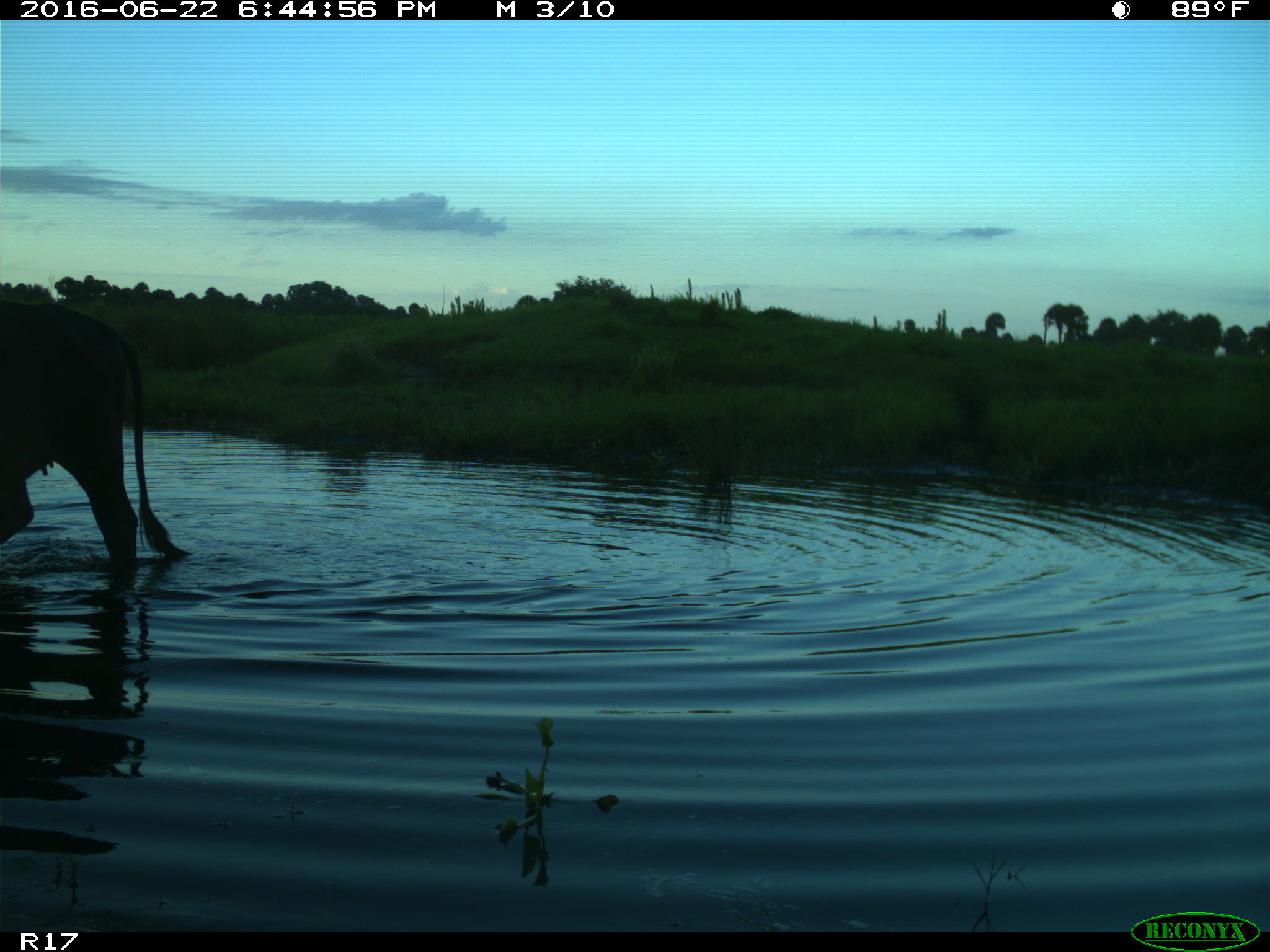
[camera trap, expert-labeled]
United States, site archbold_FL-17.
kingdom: Animalia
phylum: Chordata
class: Mammalia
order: Artiodactyla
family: Bovidae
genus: Bos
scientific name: Bos taurus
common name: domestic cow